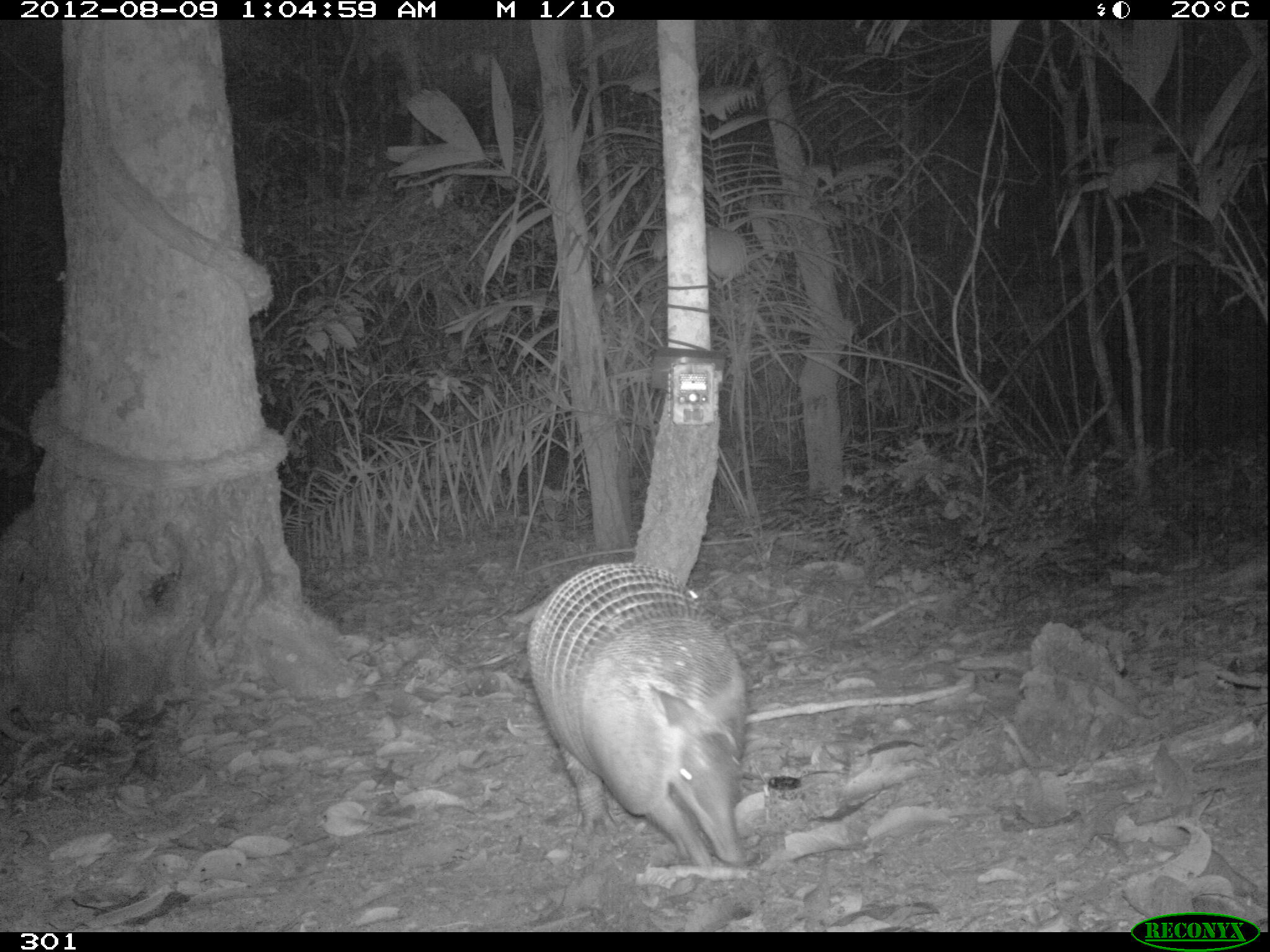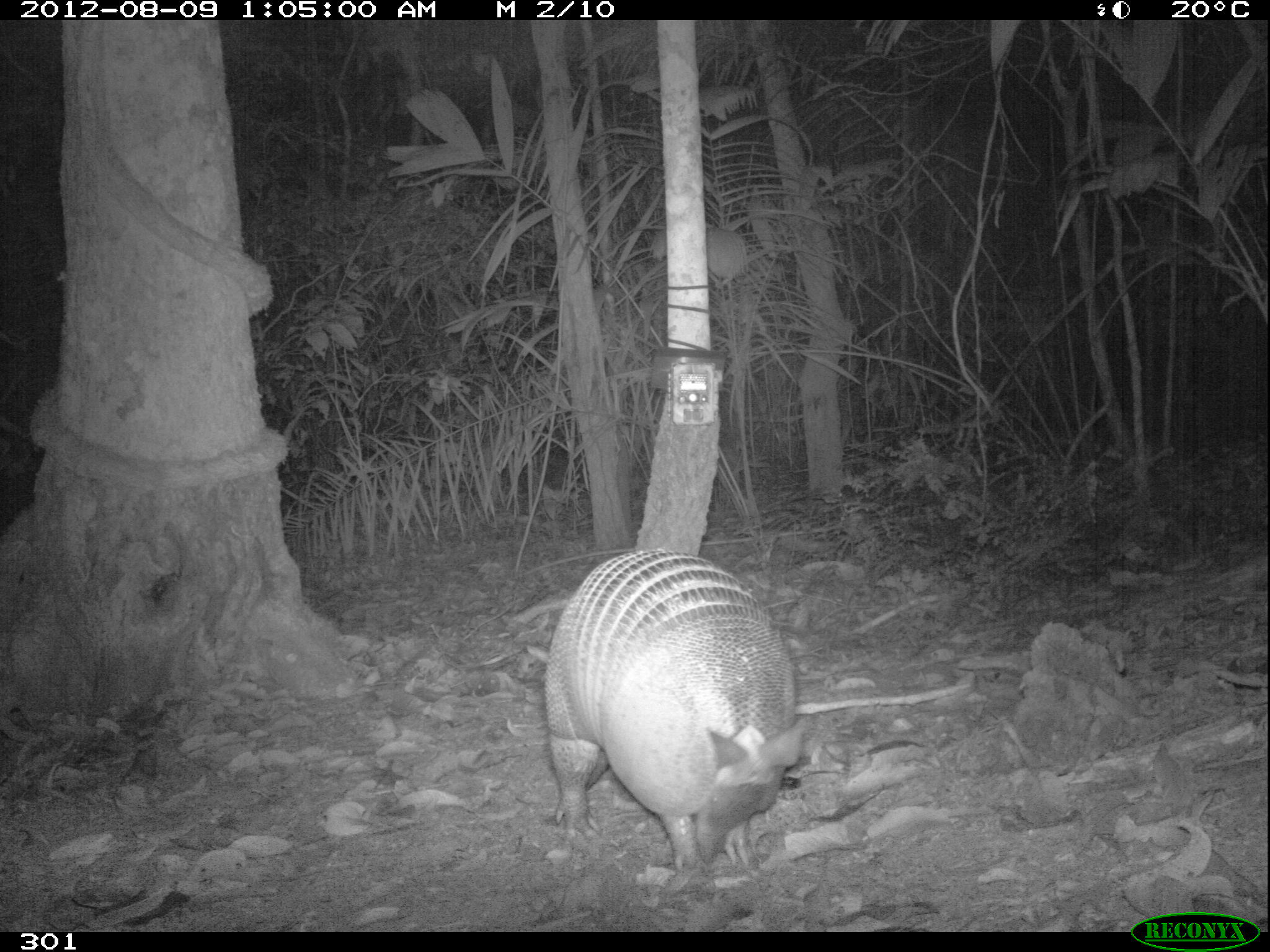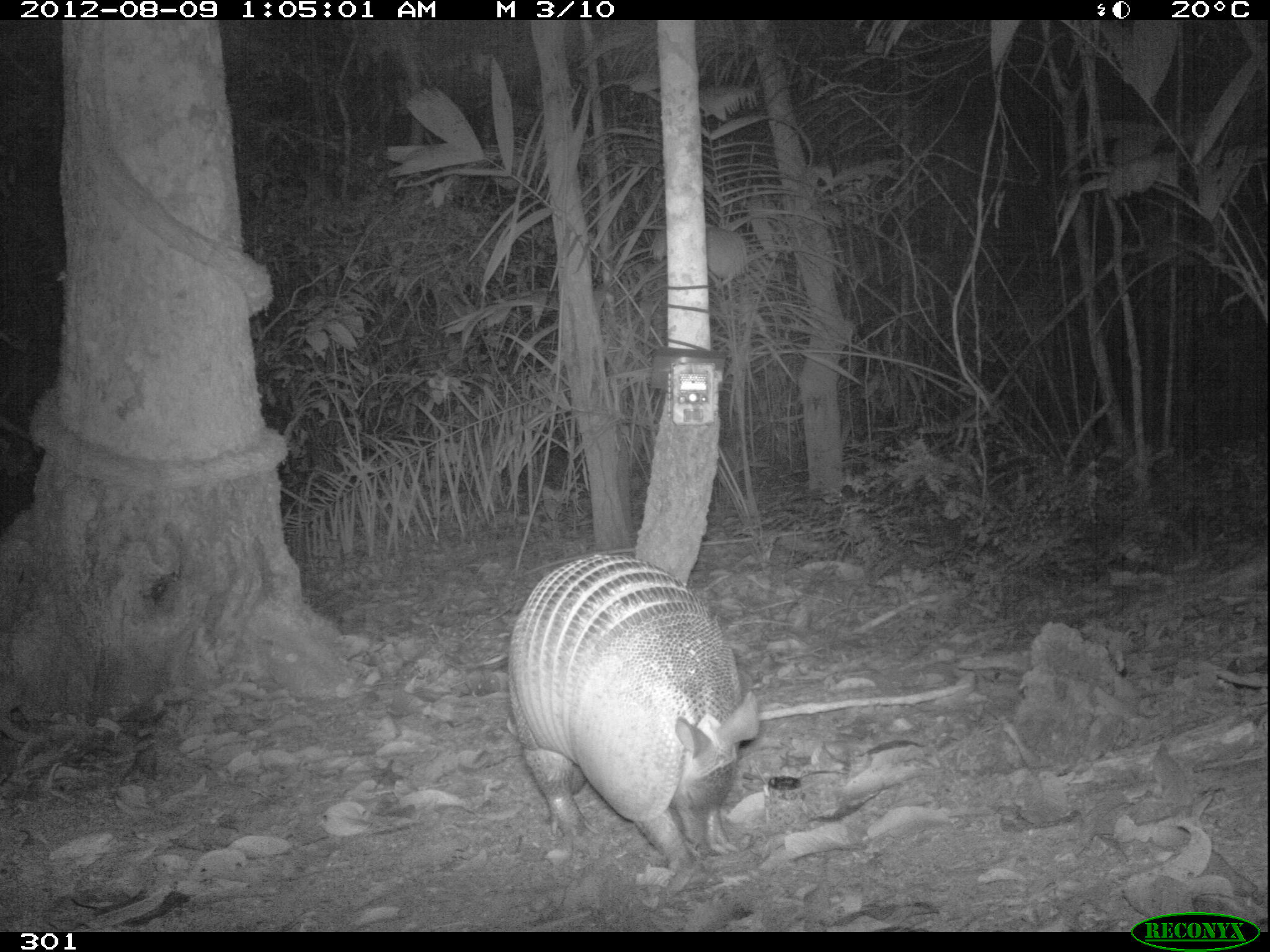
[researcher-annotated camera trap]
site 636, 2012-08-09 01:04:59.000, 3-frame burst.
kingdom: Animalia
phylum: Chordata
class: Mammalia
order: Cingulata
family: Dasypodidae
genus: Dasypus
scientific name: Dasypus kappleri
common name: greater long-nosed armadillo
Dasypus kappleri (greater long-nosed armadillo).